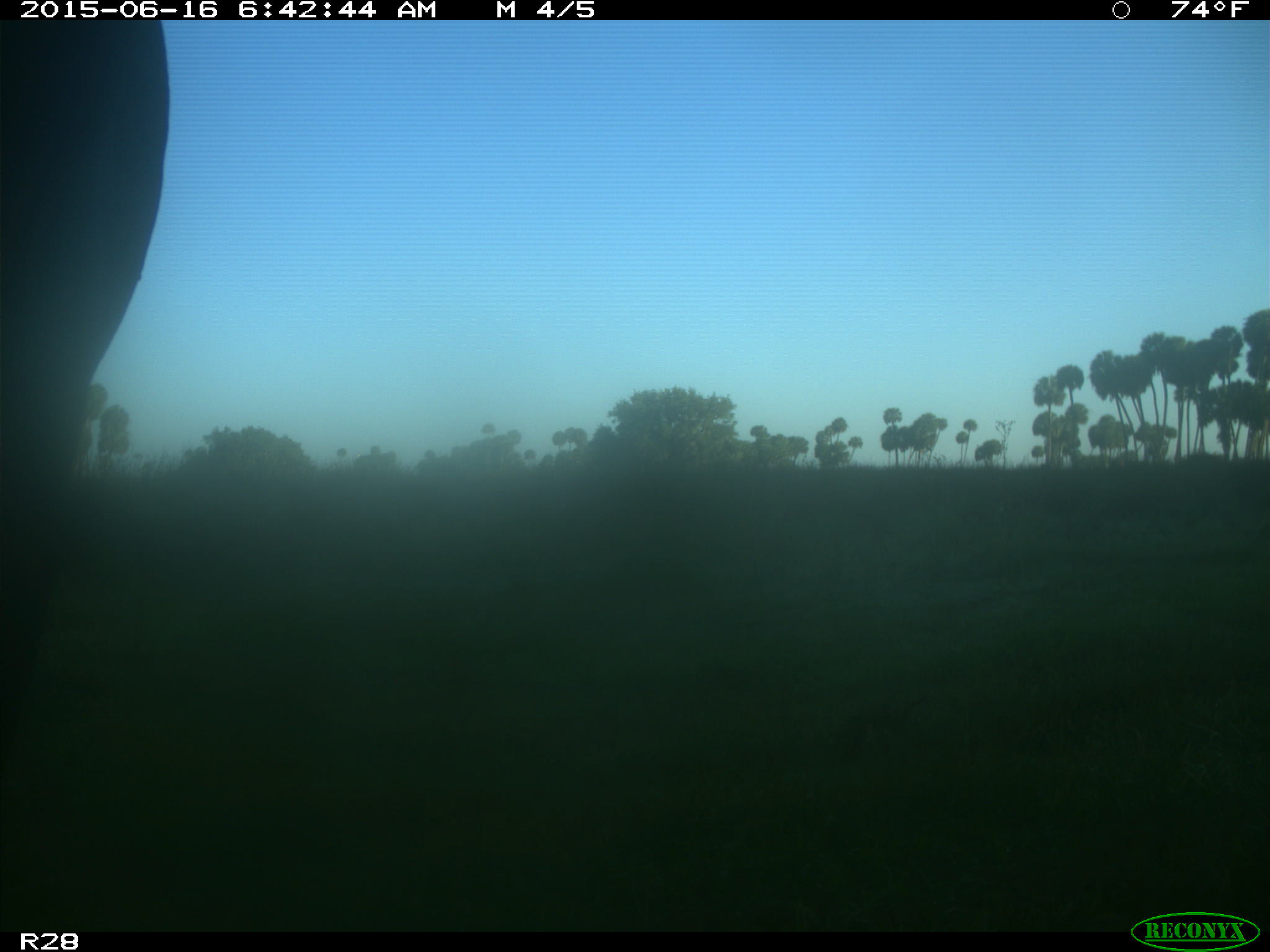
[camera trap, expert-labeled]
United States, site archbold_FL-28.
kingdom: Animalia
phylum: Chordata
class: Mammalia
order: Artiodactyla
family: Bovidae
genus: Bos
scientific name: Bos taurus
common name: domestic cow